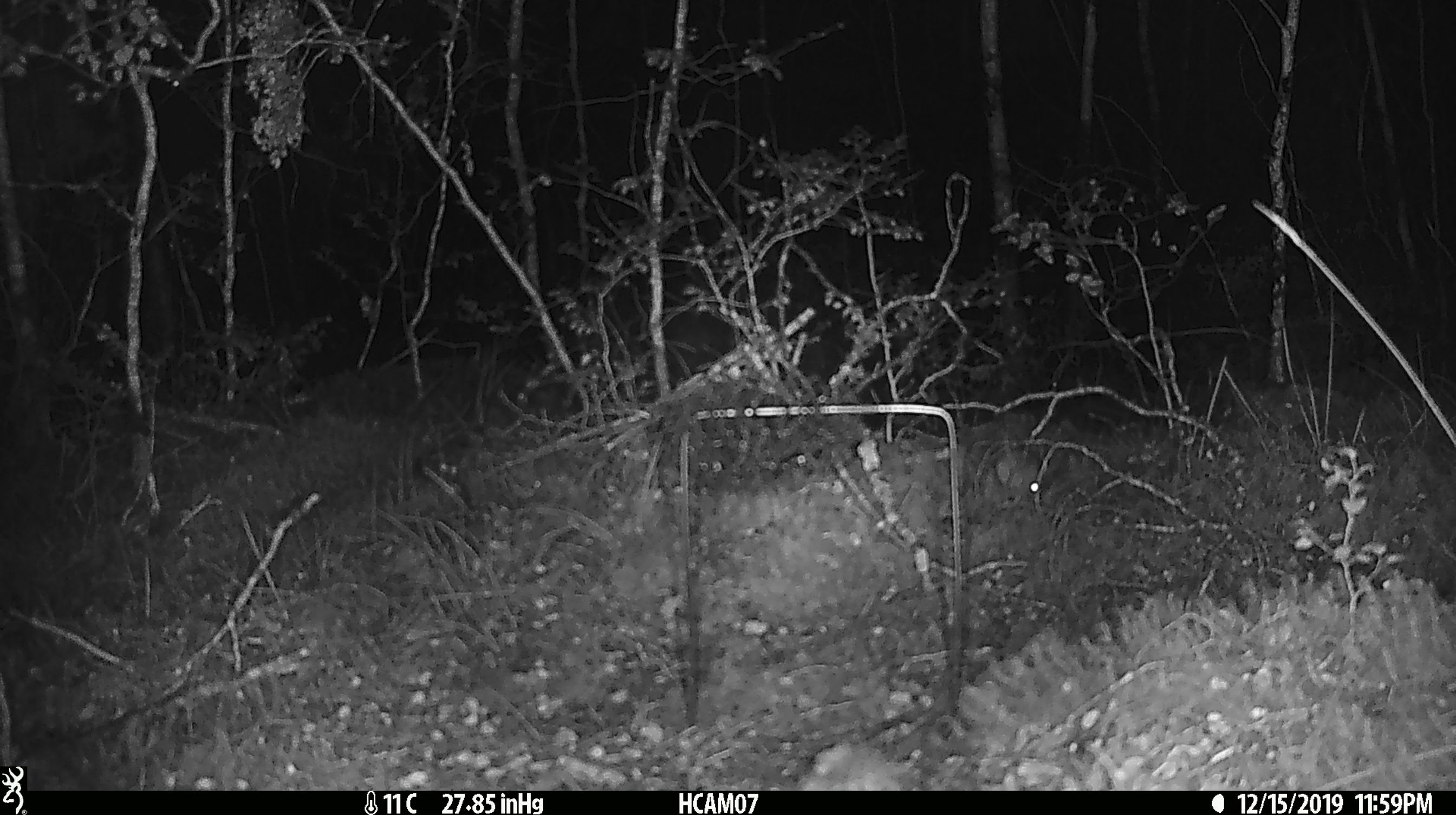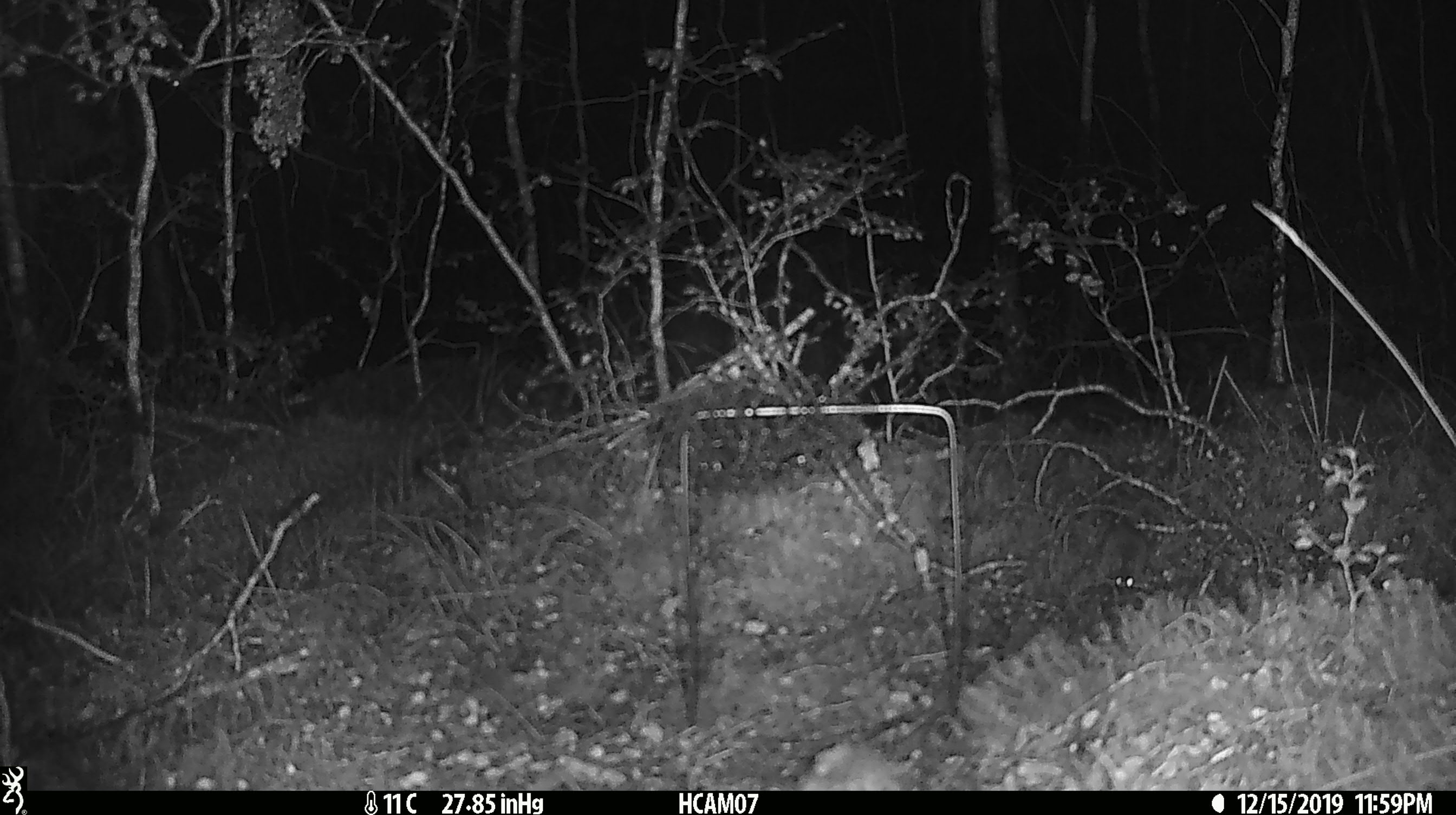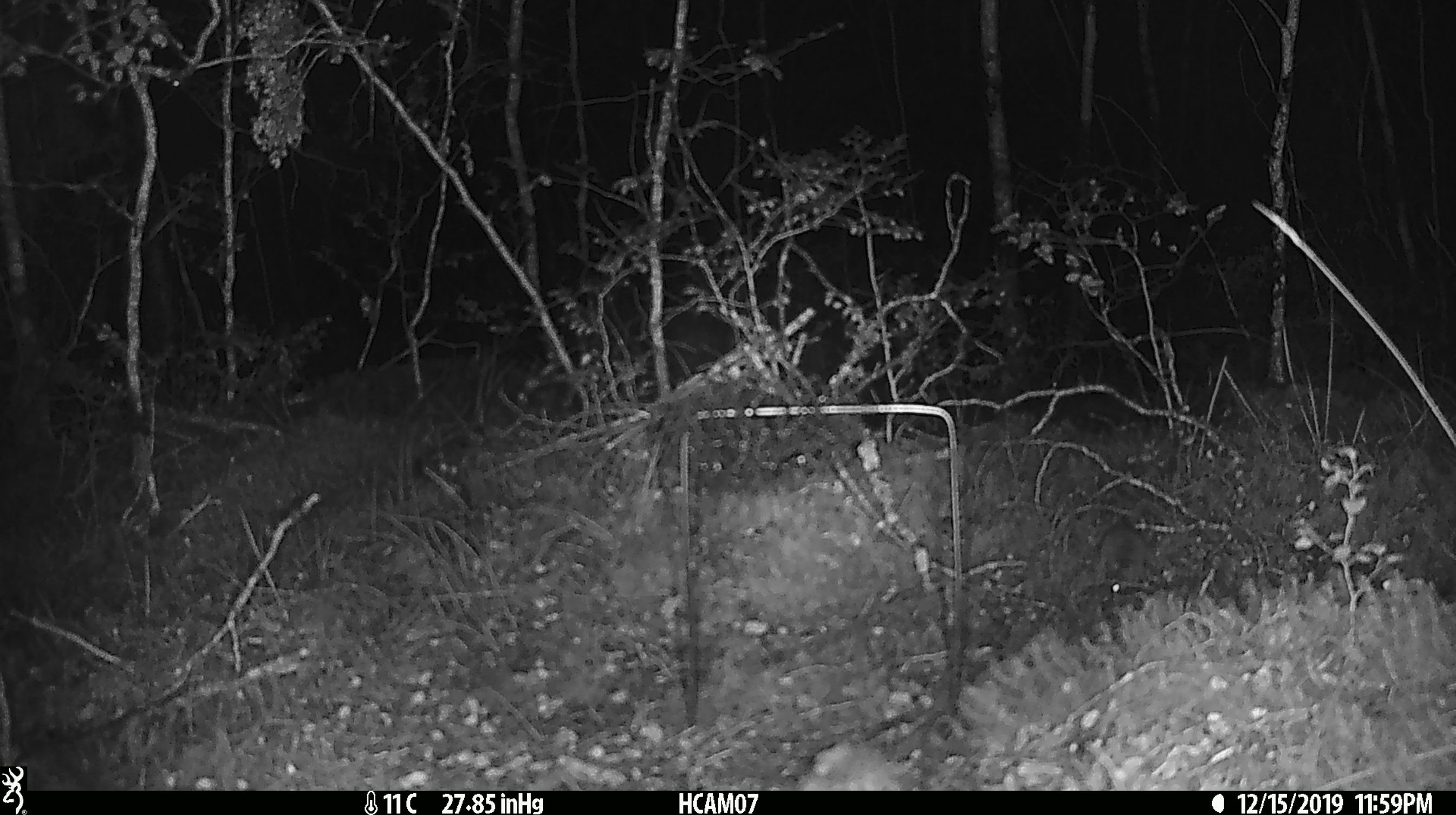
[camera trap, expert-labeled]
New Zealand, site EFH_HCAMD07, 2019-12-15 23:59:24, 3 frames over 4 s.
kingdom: Animalia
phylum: Chordata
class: Mammalia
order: Rodentia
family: Muridae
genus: Mus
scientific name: Mus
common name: mouse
Mouse (Mus).